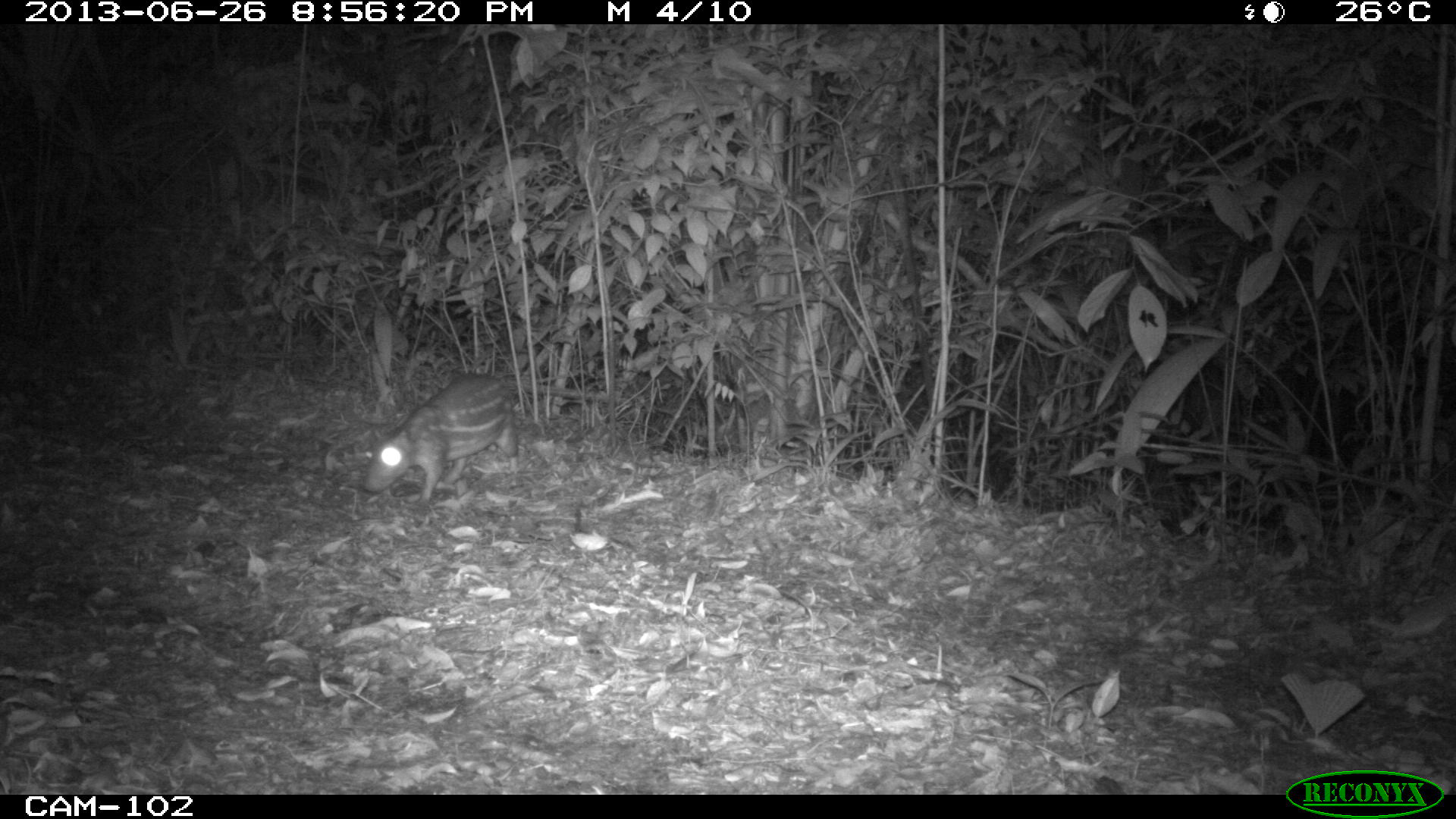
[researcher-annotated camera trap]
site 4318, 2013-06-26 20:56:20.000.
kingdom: Animalia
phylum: Chordata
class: Mammalia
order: Rodentia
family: Cuniculidae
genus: Cuniculus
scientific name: Cuniculus paca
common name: lowland paca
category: agouti paca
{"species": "agouti paca (lowland paca) (Cuniculus paca)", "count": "1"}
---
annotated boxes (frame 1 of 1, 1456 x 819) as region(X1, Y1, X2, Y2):
agouti paca: region(362, 374, 518, 507)